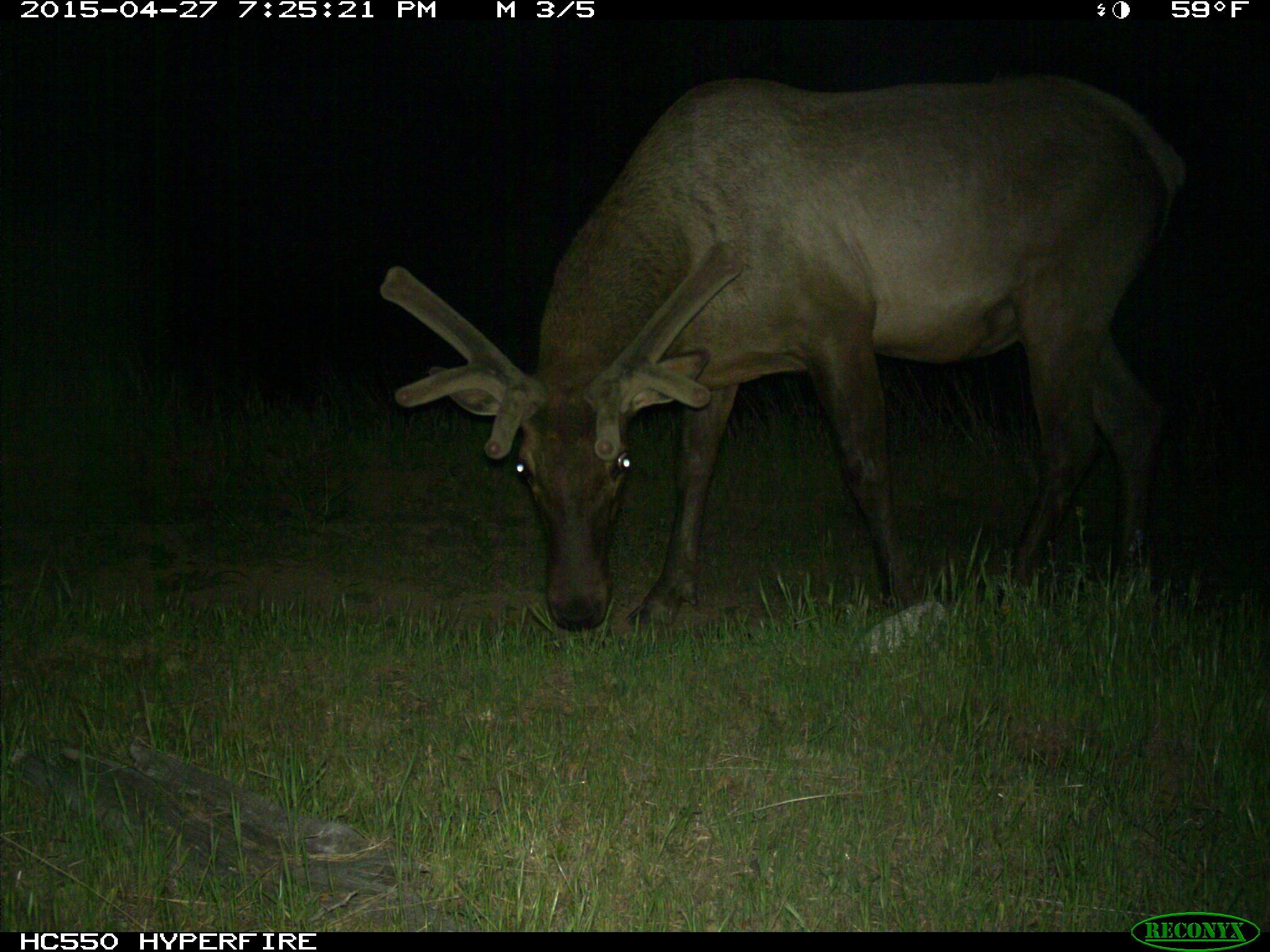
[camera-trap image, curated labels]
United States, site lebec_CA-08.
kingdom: Animalia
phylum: Chordata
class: Mammalia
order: Artiodactyla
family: Cervidae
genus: Cervus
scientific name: Cervus canadensis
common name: elk